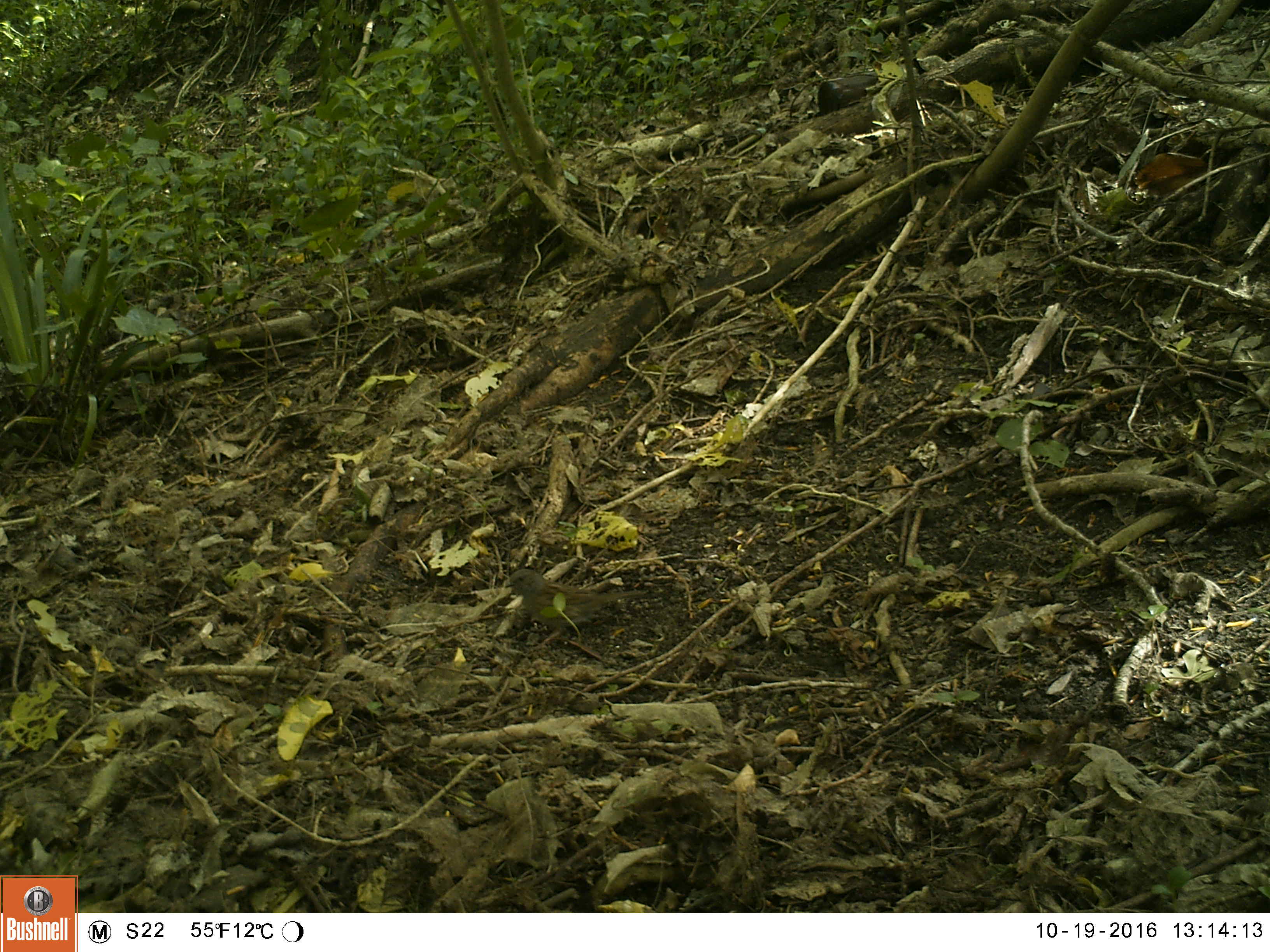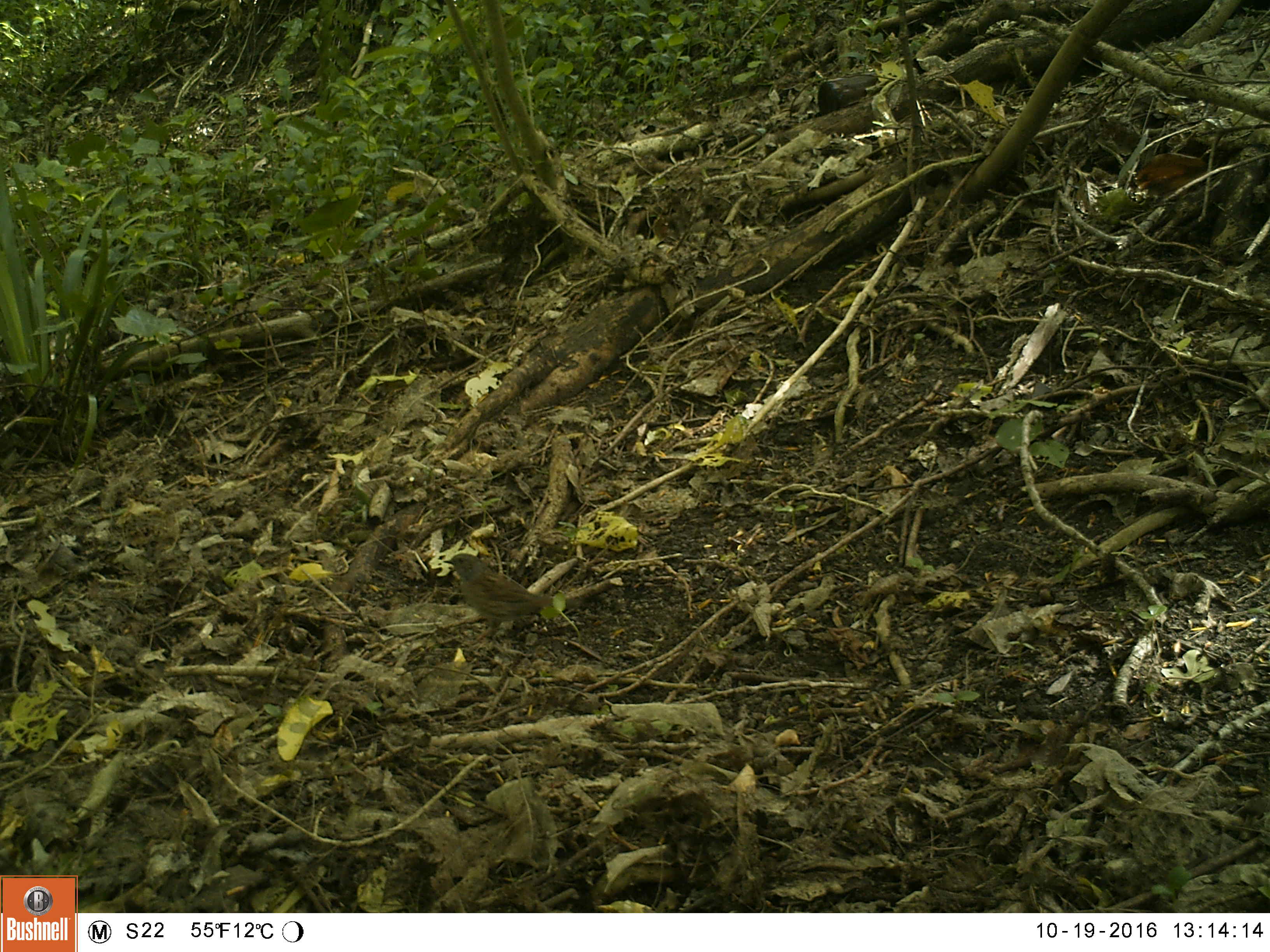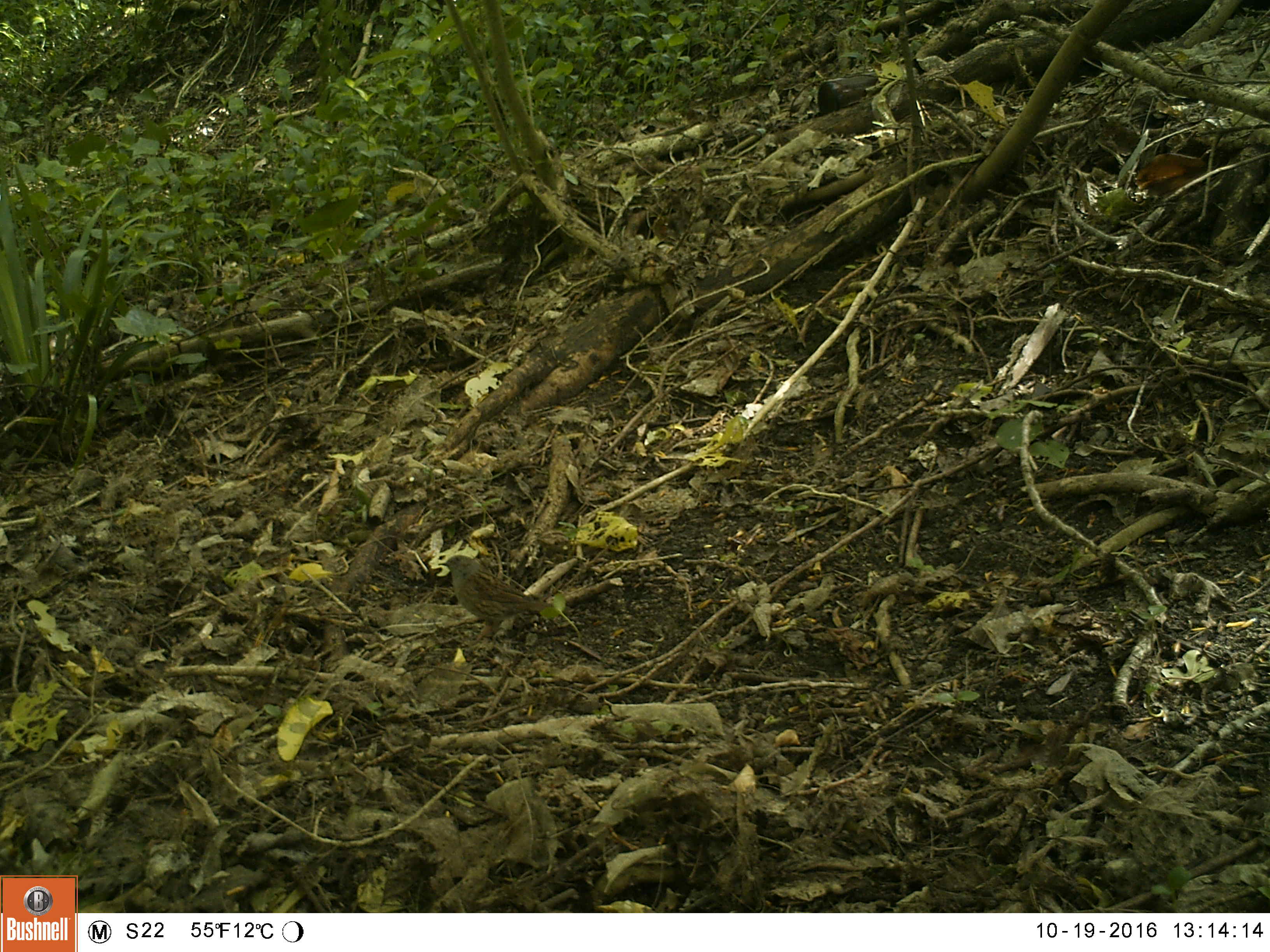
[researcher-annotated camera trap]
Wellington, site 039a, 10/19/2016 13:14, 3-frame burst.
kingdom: Animalia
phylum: Chordata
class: Aves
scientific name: Aves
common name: bird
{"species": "bird (Aves)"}